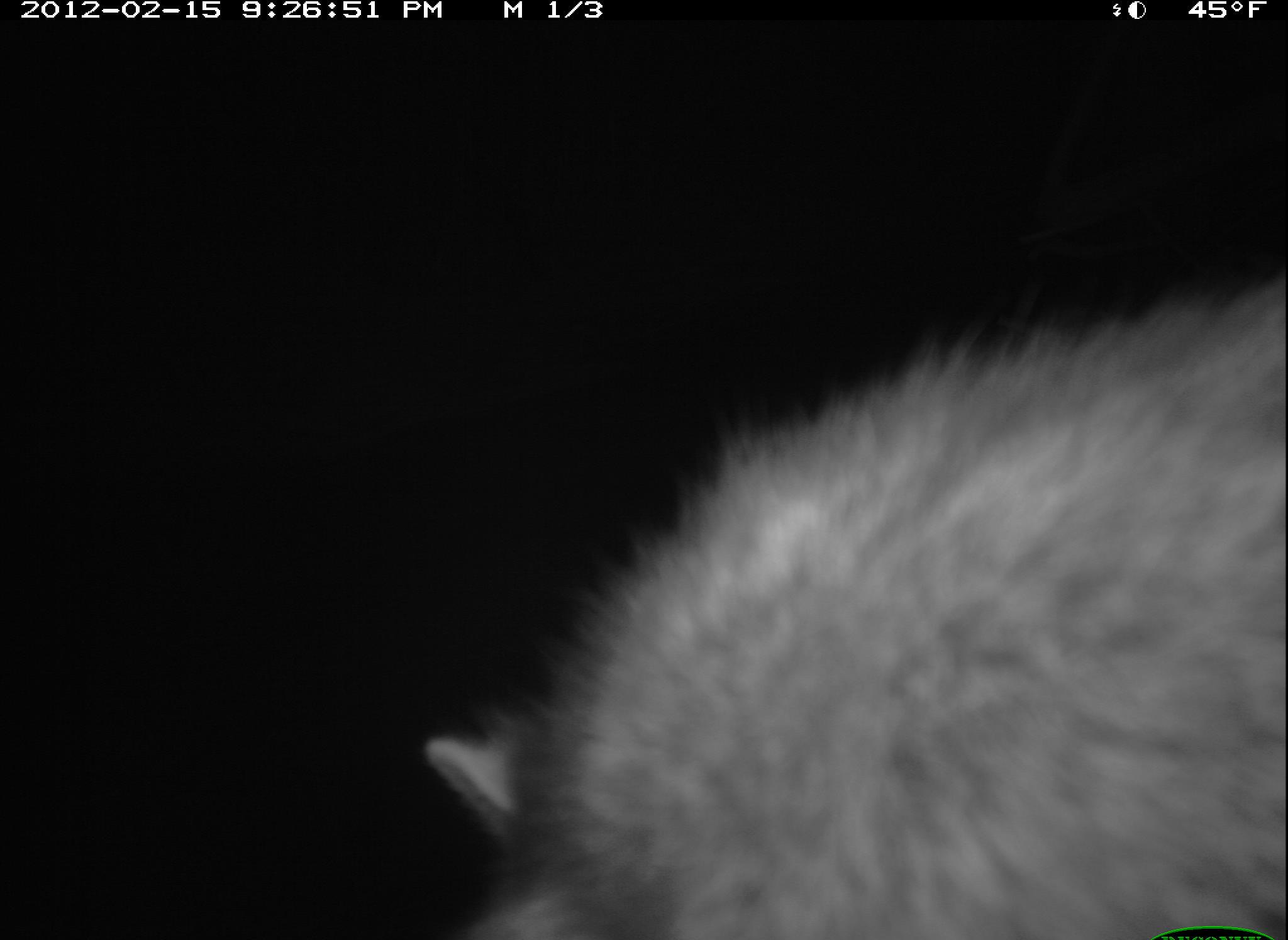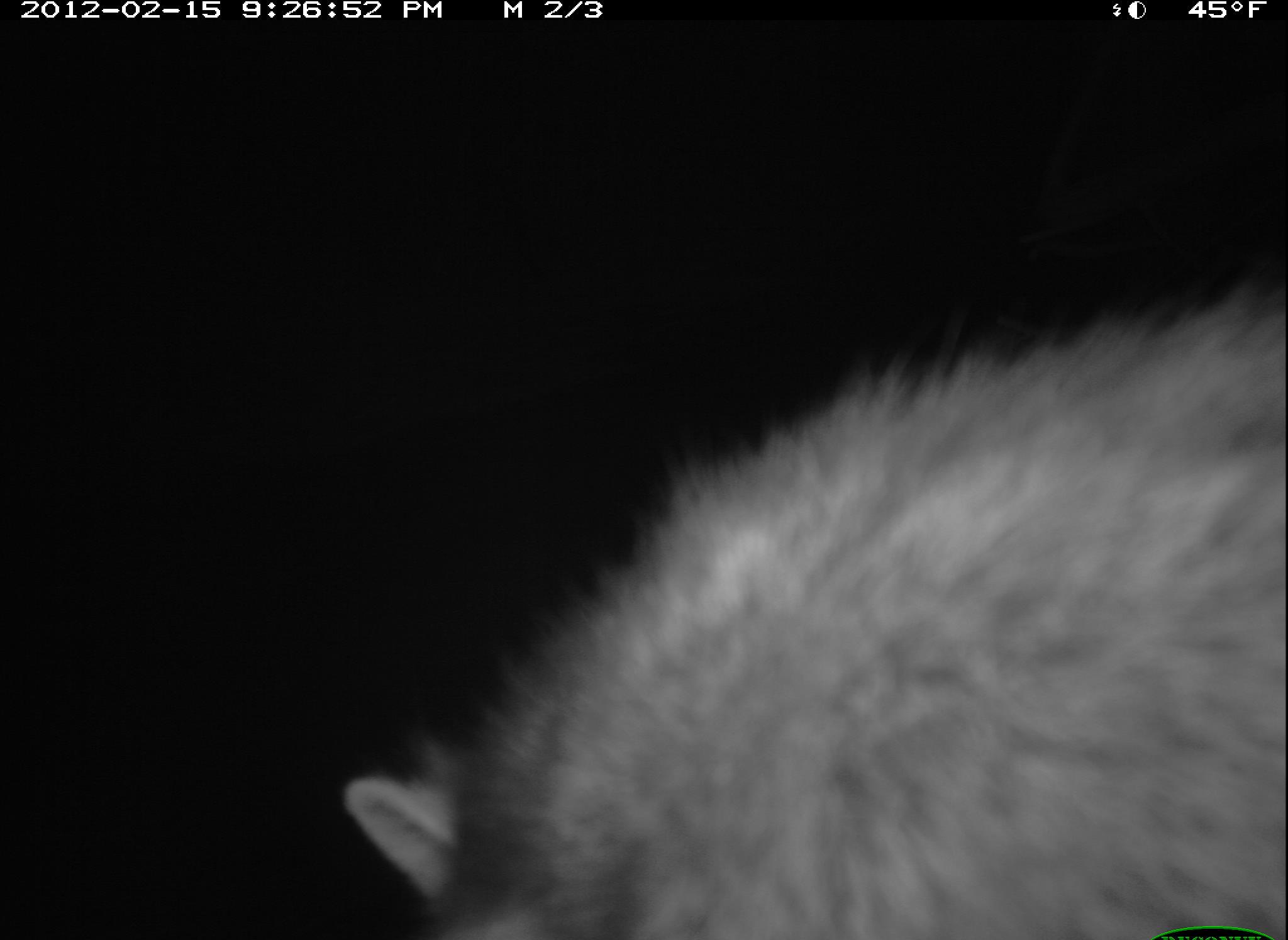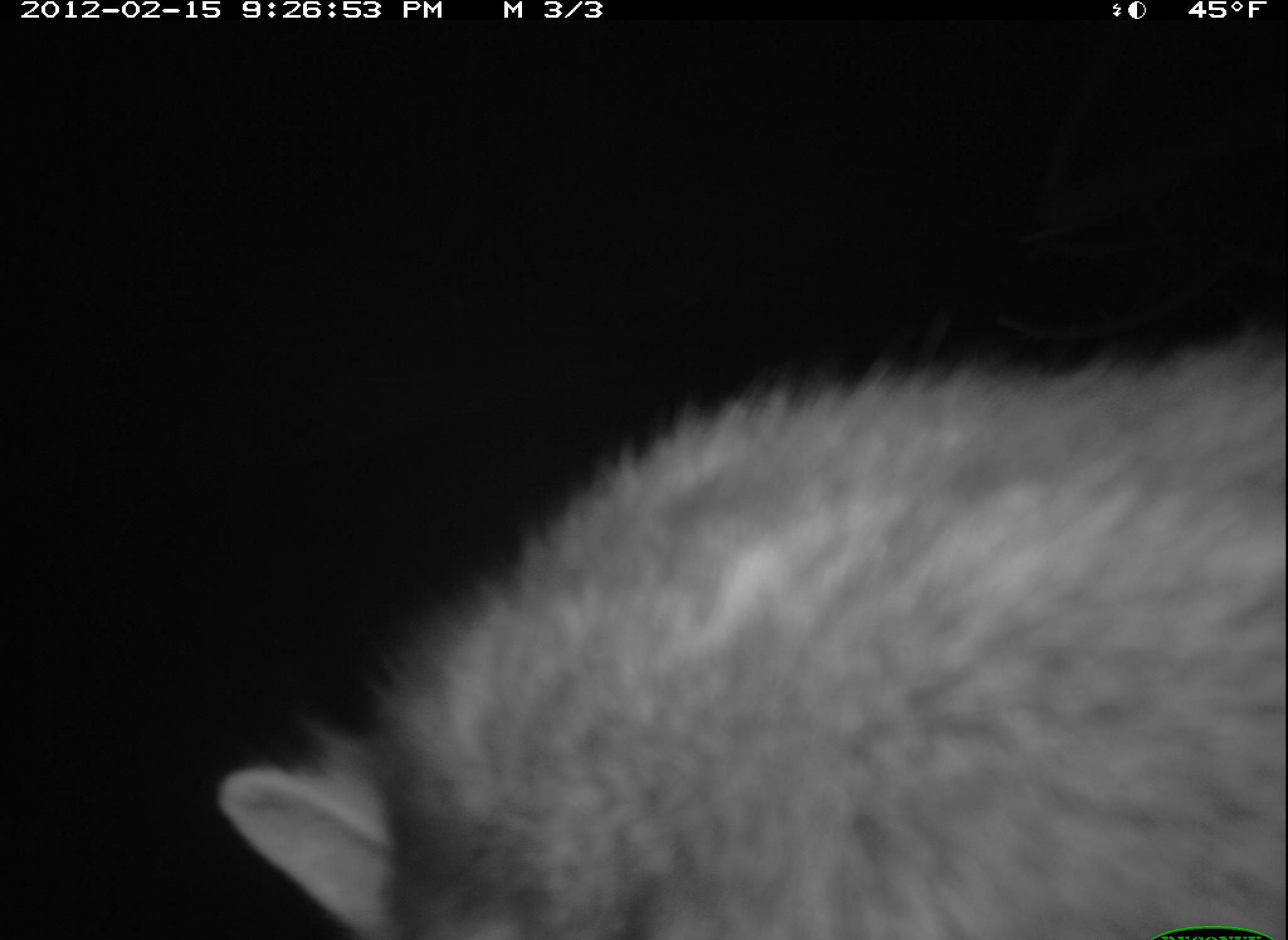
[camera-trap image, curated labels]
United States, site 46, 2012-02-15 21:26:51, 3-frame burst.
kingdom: Animalia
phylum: Chordata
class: Mammalia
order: Carnivora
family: Procyonidae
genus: Procyon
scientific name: Procyon lotor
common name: raccoon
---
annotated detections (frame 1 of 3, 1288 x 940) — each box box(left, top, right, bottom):
raccoon: box(422, 275, 1286, 940)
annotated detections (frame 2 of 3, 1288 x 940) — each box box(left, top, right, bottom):
raccoon: box(330, 295, 1286, 940)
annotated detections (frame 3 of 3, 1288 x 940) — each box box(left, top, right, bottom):
raccoon: box(217, 332, 1285, 940)